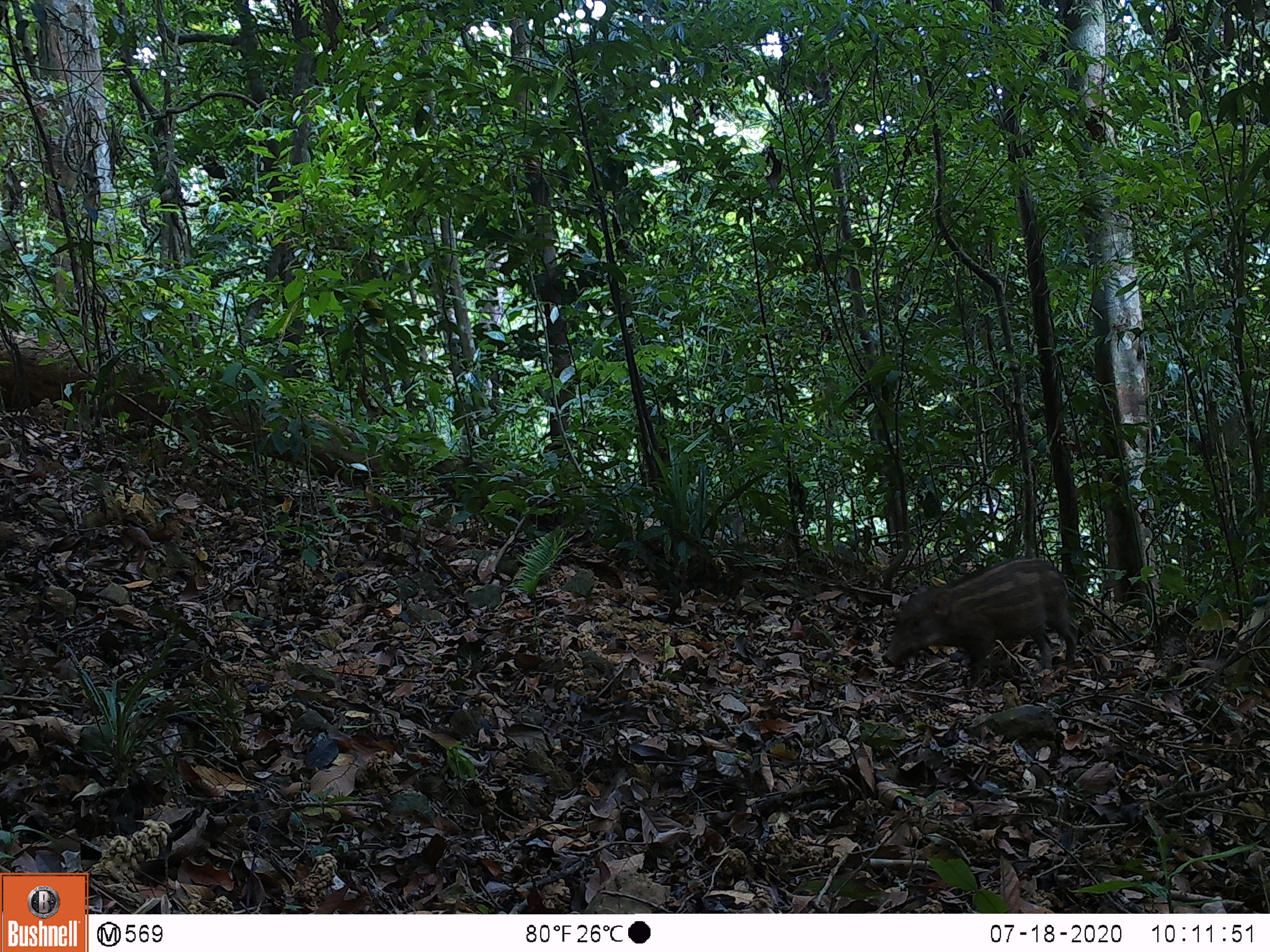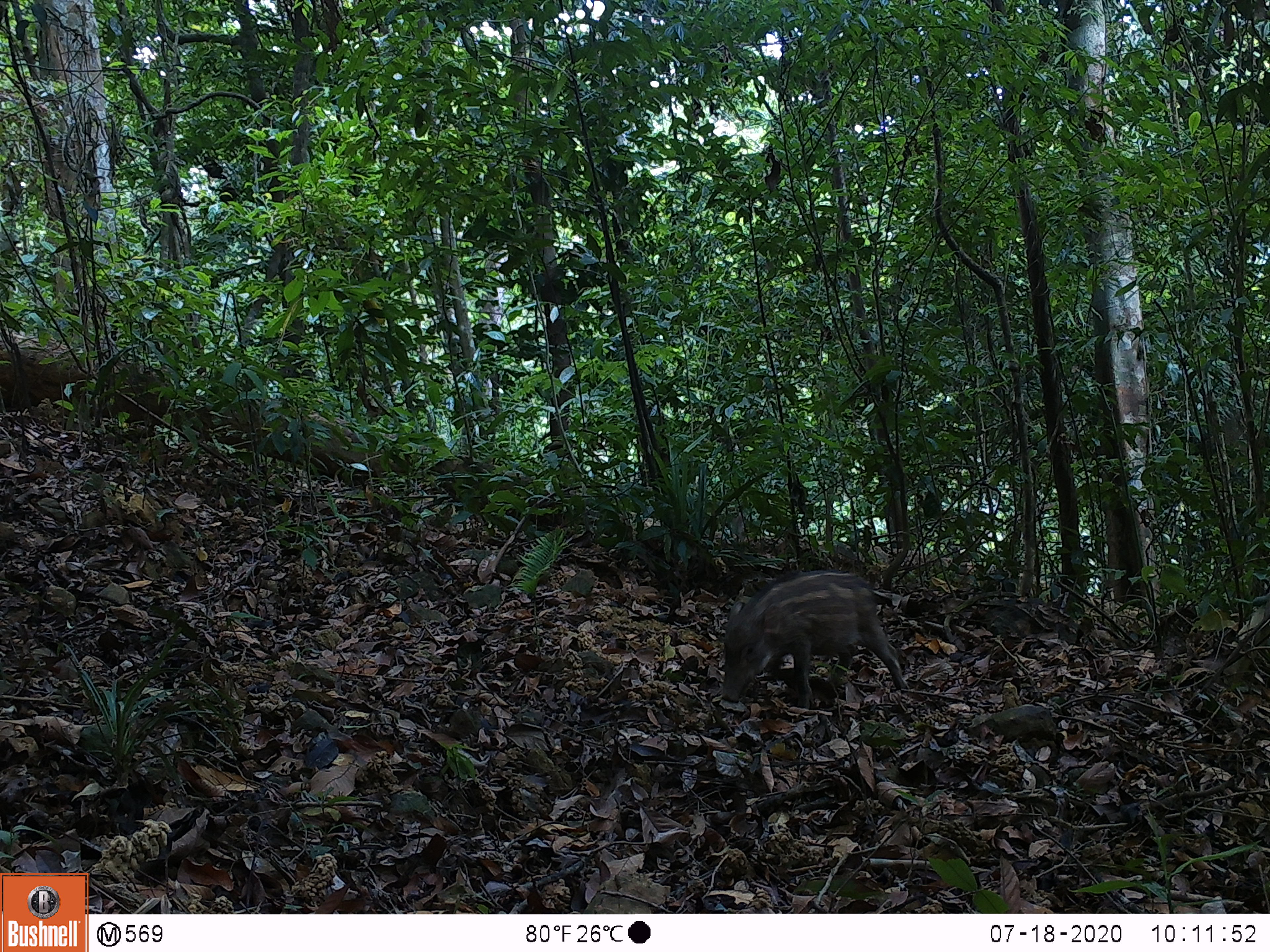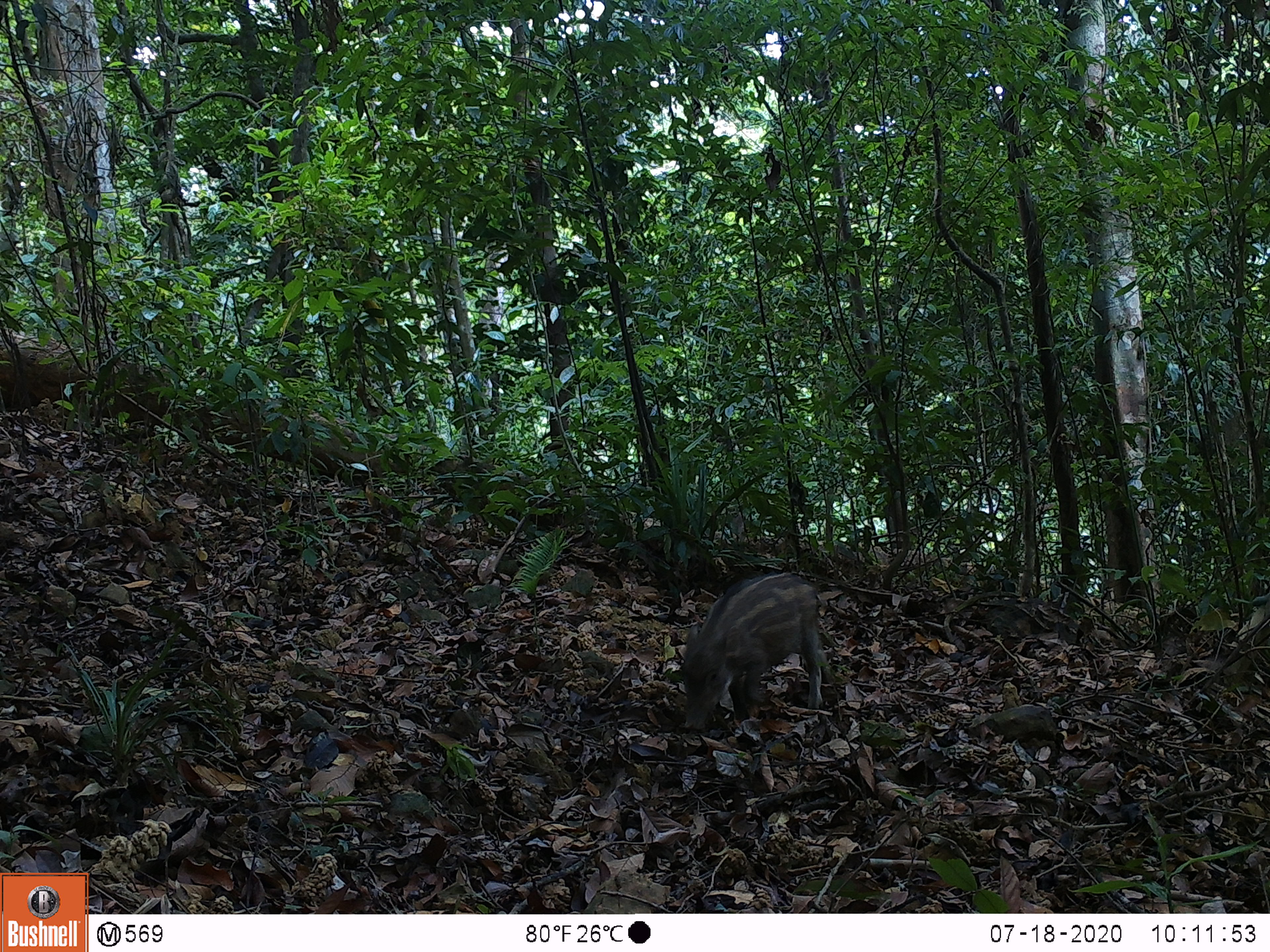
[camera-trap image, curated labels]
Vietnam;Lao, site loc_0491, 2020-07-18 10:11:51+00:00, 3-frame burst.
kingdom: Animalia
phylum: Chordata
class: Mammalia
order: Artiodactyla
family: Suidae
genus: Sus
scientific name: Sus scrofa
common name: eurasian wild pig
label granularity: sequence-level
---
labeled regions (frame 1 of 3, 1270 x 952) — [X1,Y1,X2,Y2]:
eurasian wild pig: [881,555,1078,689]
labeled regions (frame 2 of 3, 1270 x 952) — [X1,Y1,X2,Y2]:
eurasian wild pig: [720,569,910,709]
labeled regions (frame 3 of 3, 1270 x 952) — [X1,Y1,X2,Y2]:
eurasian wild pig: [680,570,833,732]